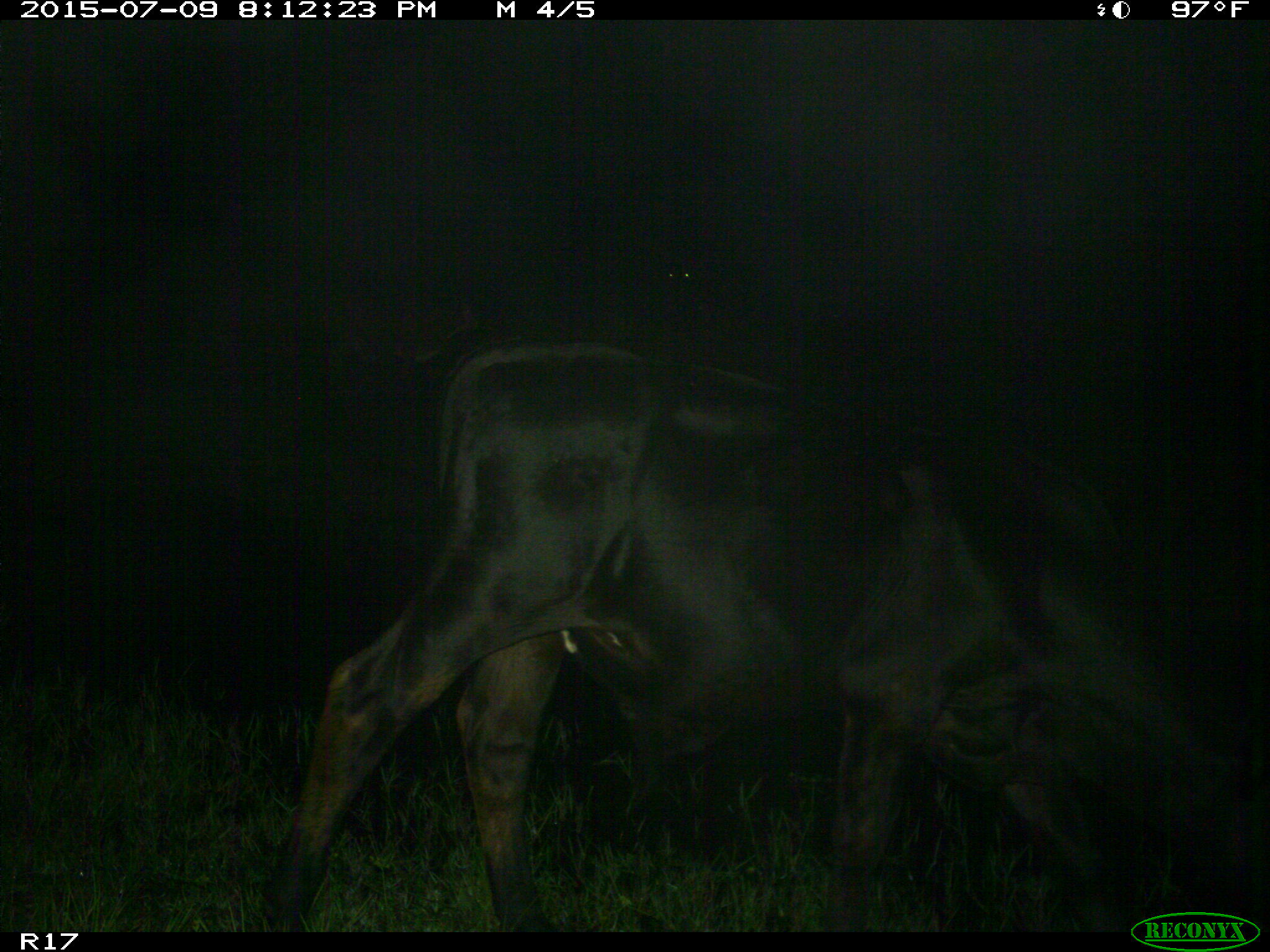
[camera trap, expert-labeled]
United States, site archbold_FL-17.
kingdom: Animalia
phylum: Chordata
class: Mammalia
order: Artiodactyla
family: Bovidae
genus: Bos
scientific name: Bos taurus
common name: domestic cow